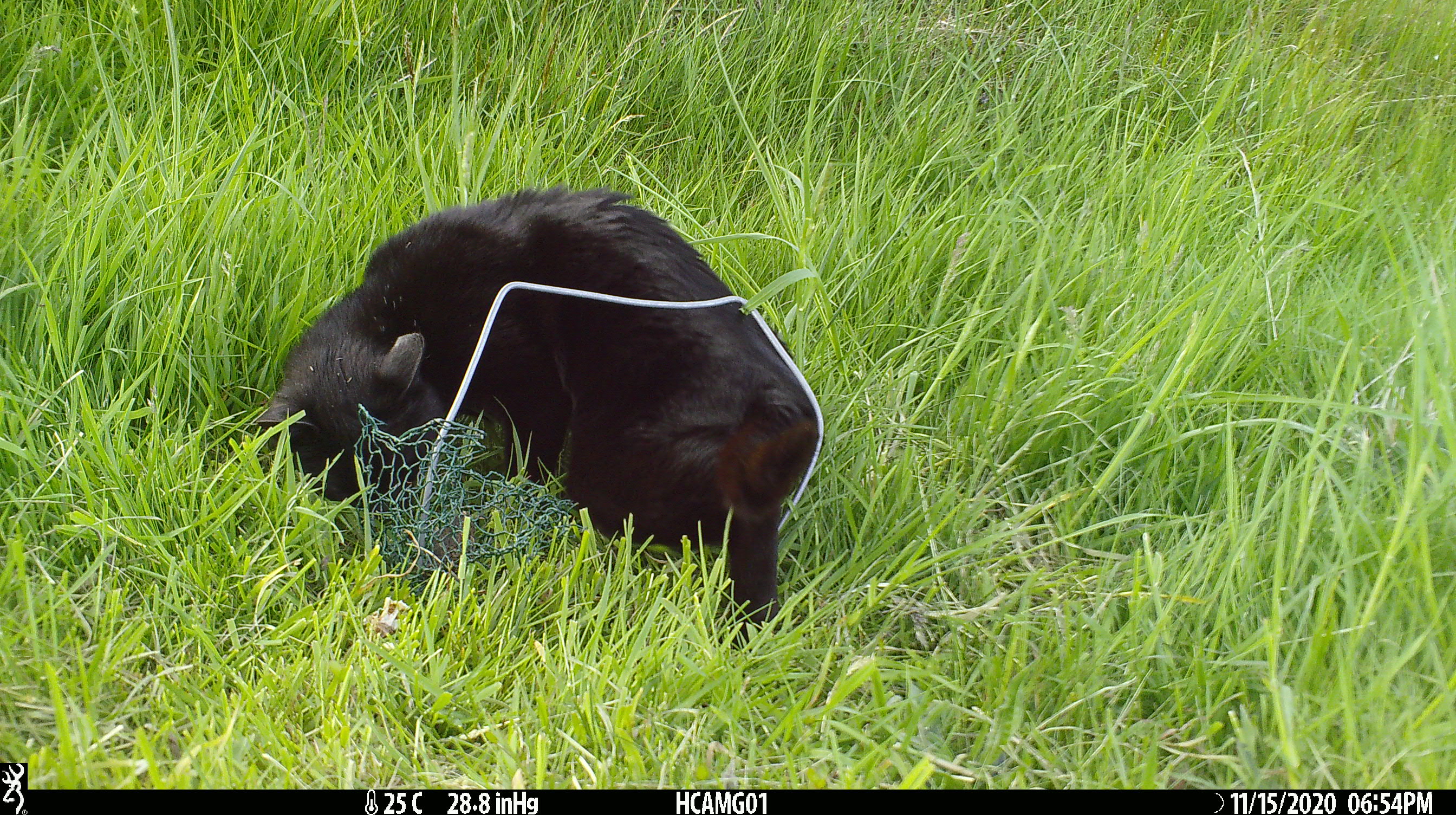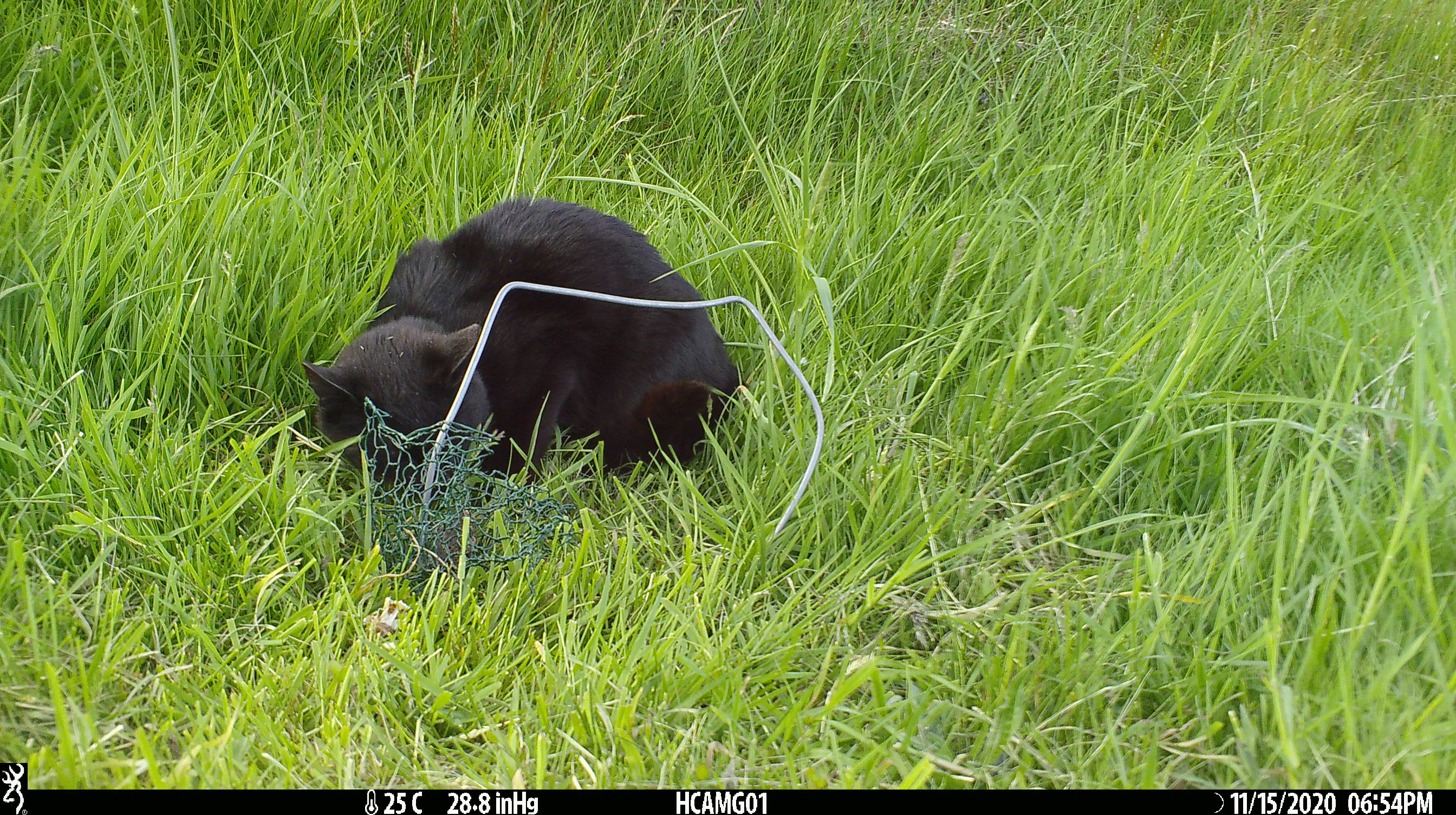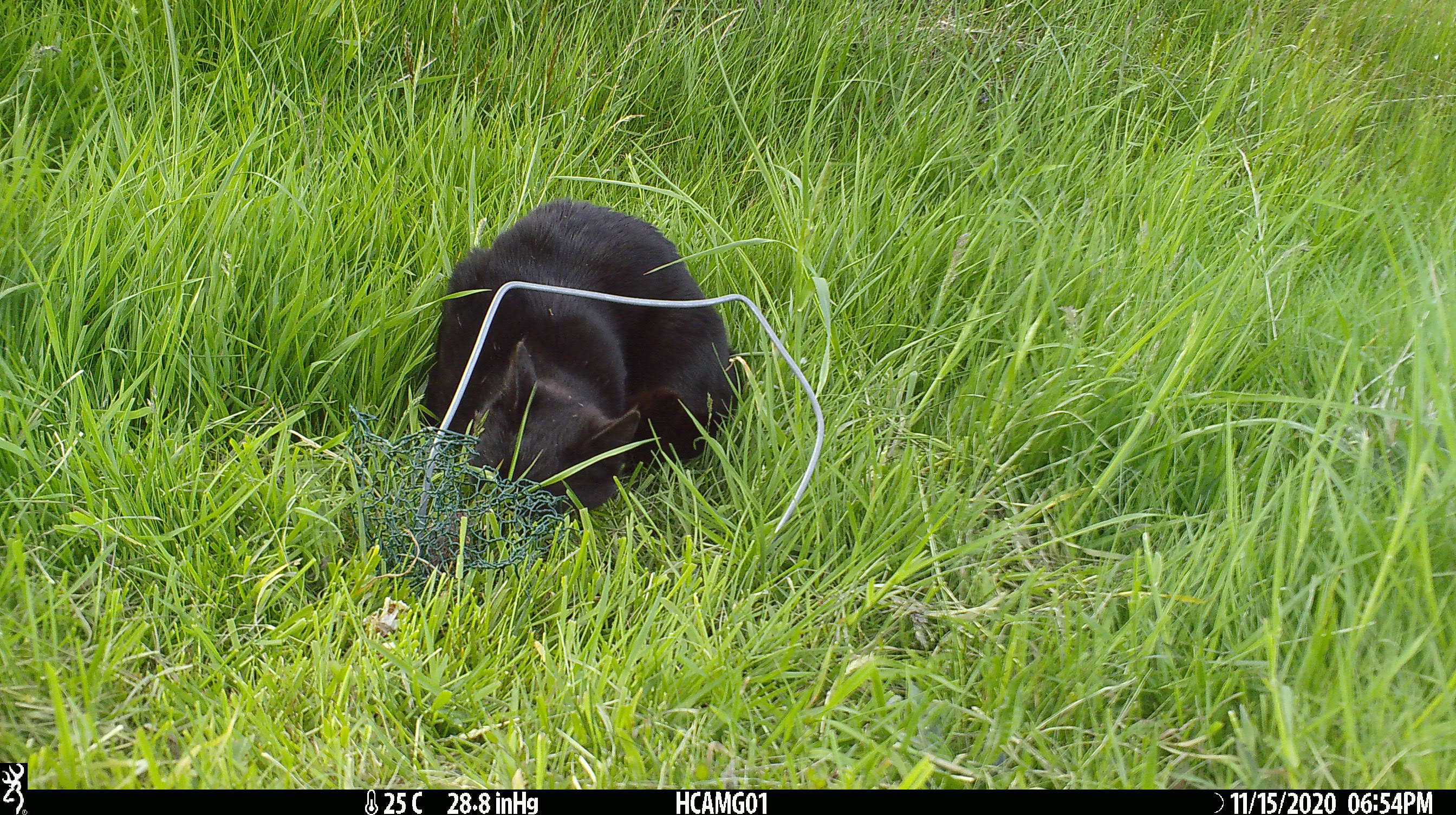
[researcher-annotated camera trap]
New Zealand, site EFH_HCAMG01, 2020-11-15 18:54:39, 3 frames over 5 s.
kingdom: Animalia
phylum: Chordata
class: Mammalia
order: Carnivora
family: Felidae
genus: Felis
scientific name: Felis catus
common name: domestic cat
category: cat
Cat (domestic cat) (Felis catus).